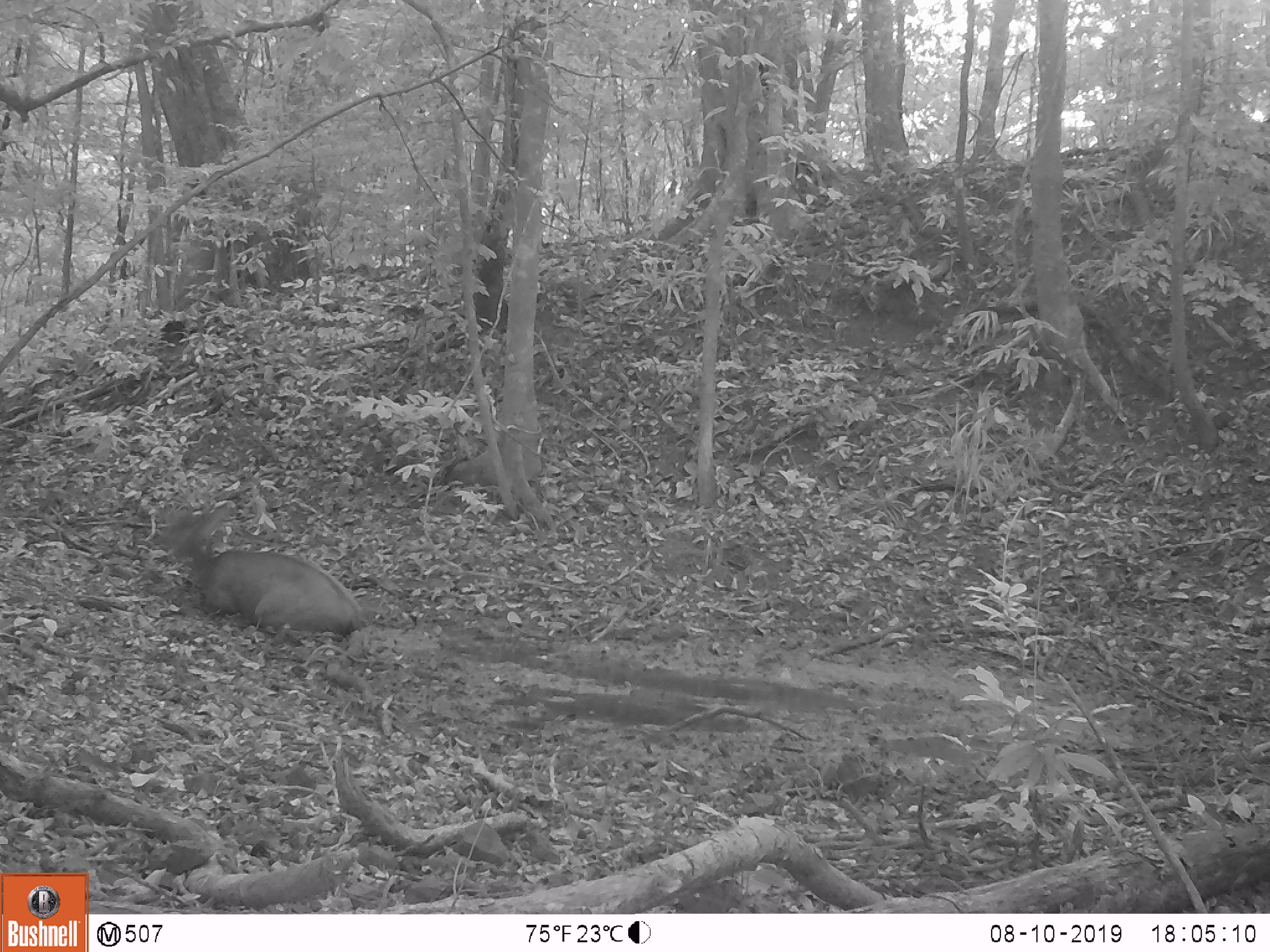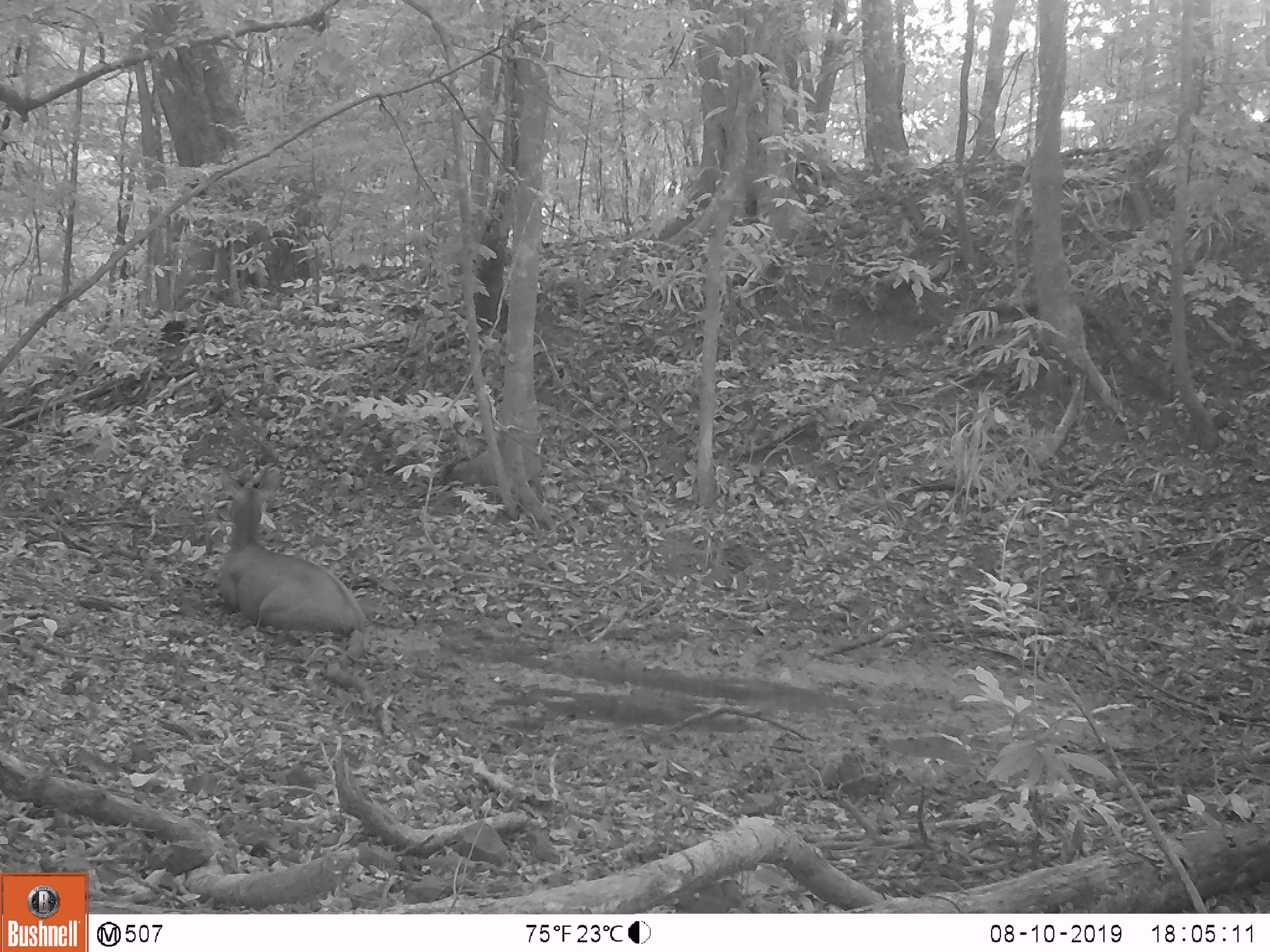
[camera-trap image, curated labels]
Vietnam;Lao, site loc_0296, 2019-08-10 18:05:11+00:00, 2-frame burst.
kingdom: Animalia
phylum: Chordata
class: Mammalia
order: Artiodactyla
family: Cervidae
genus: Rusa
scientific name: Rusa unicolor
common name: sambar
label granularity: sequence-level